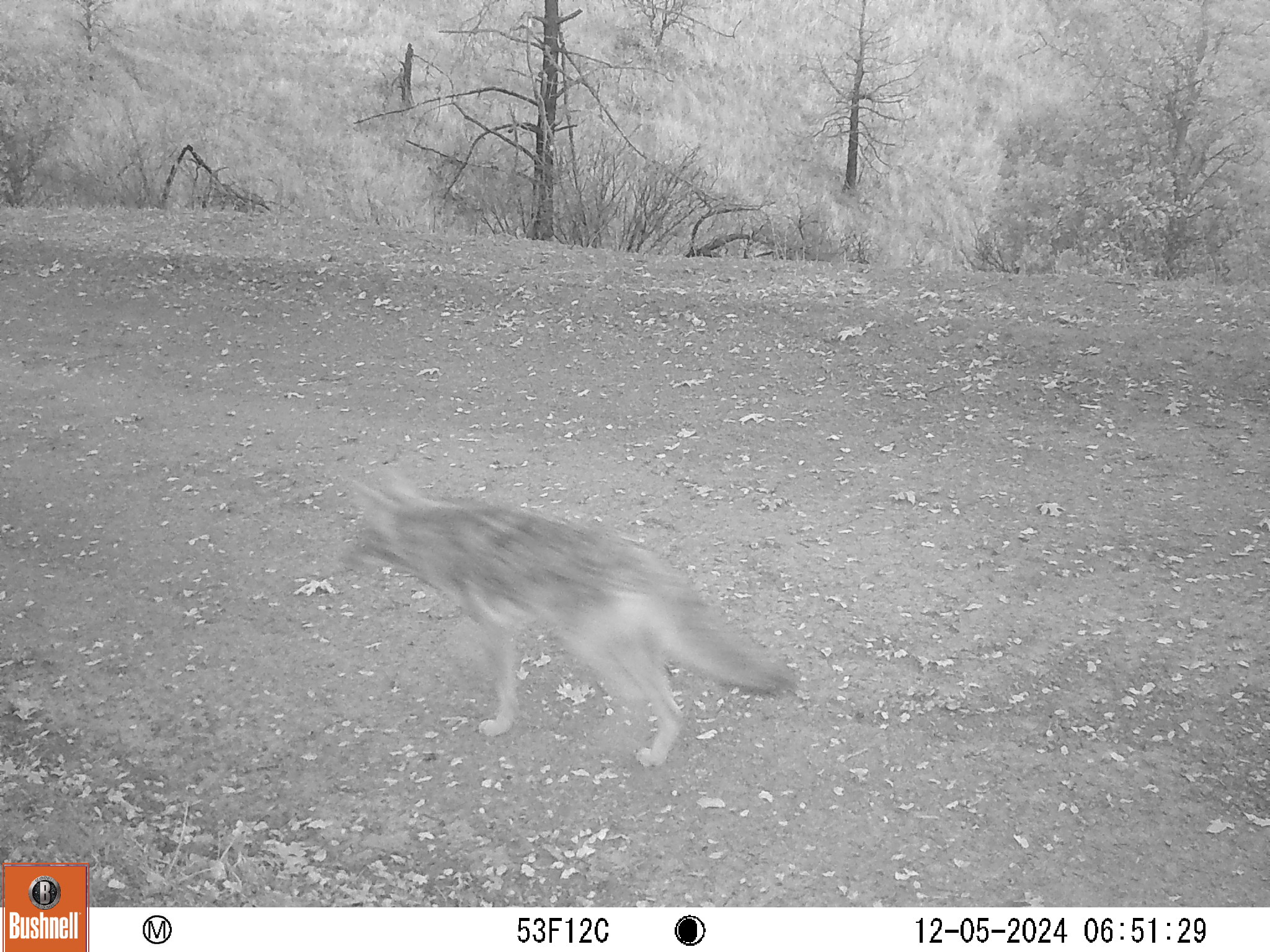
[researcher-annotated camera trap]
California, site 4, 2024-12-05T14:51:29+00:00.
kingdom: Animalia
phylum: Chordata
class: Mammalia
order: Carnivora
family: Canidae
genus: Canis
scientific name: Canis latrans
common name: coyote